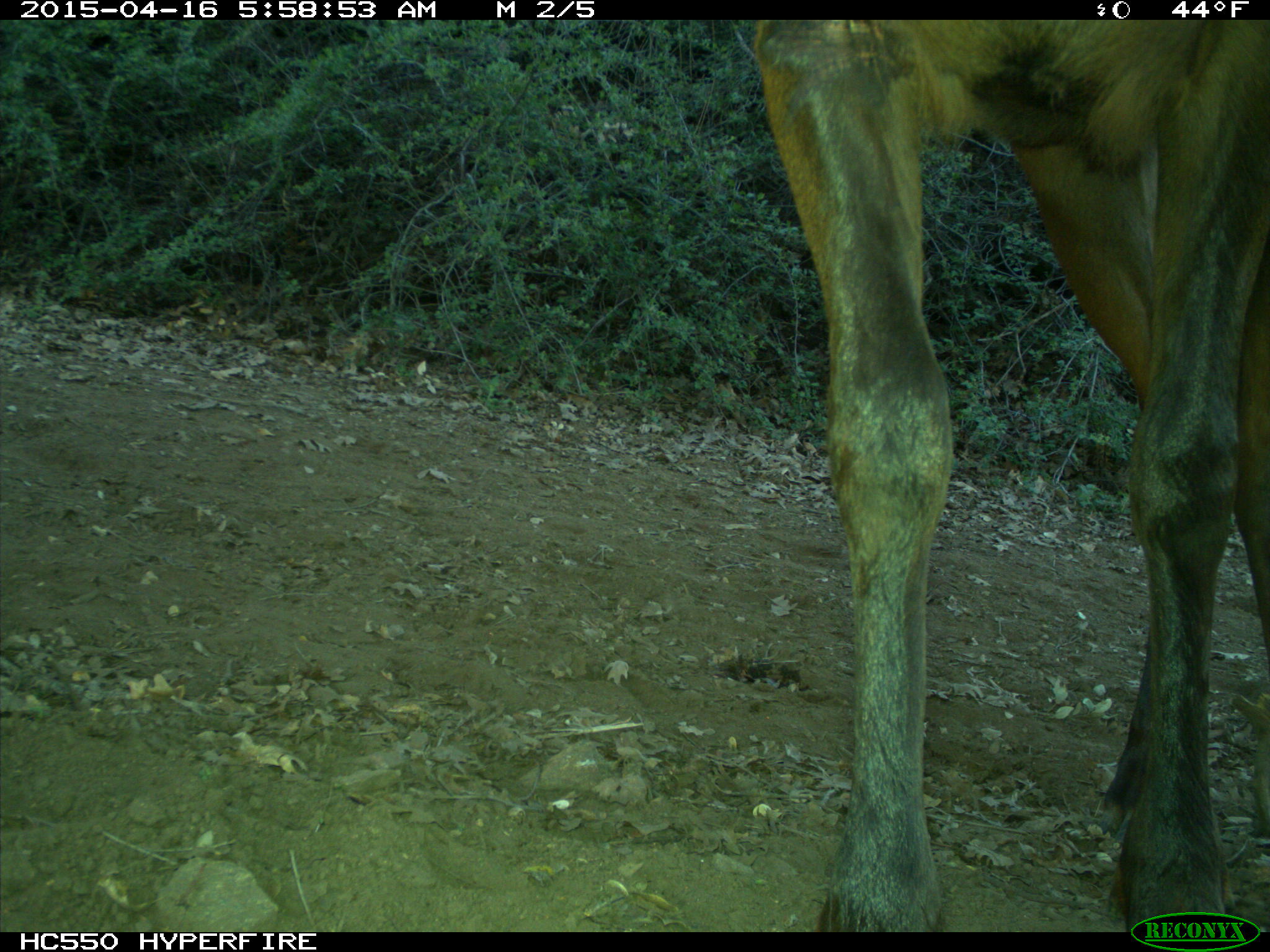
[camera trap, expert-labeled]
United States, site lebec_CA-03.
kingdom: Animalia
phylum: Chordata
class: Mammalia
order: Artiodactyla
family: Cervidae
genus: Cervus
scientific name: Cervus canadensis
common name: elk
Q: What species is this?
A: Cervus canadensis (elk).